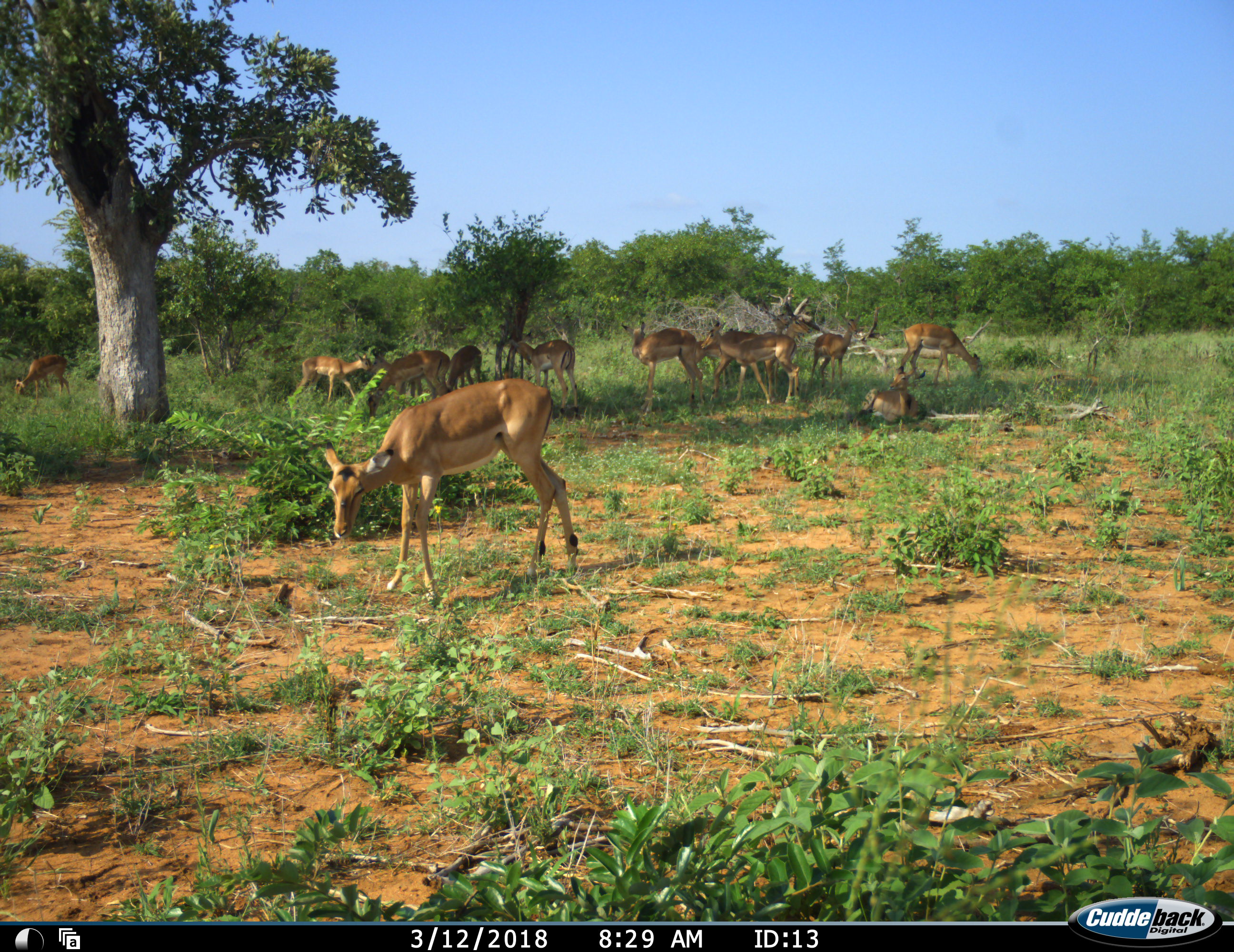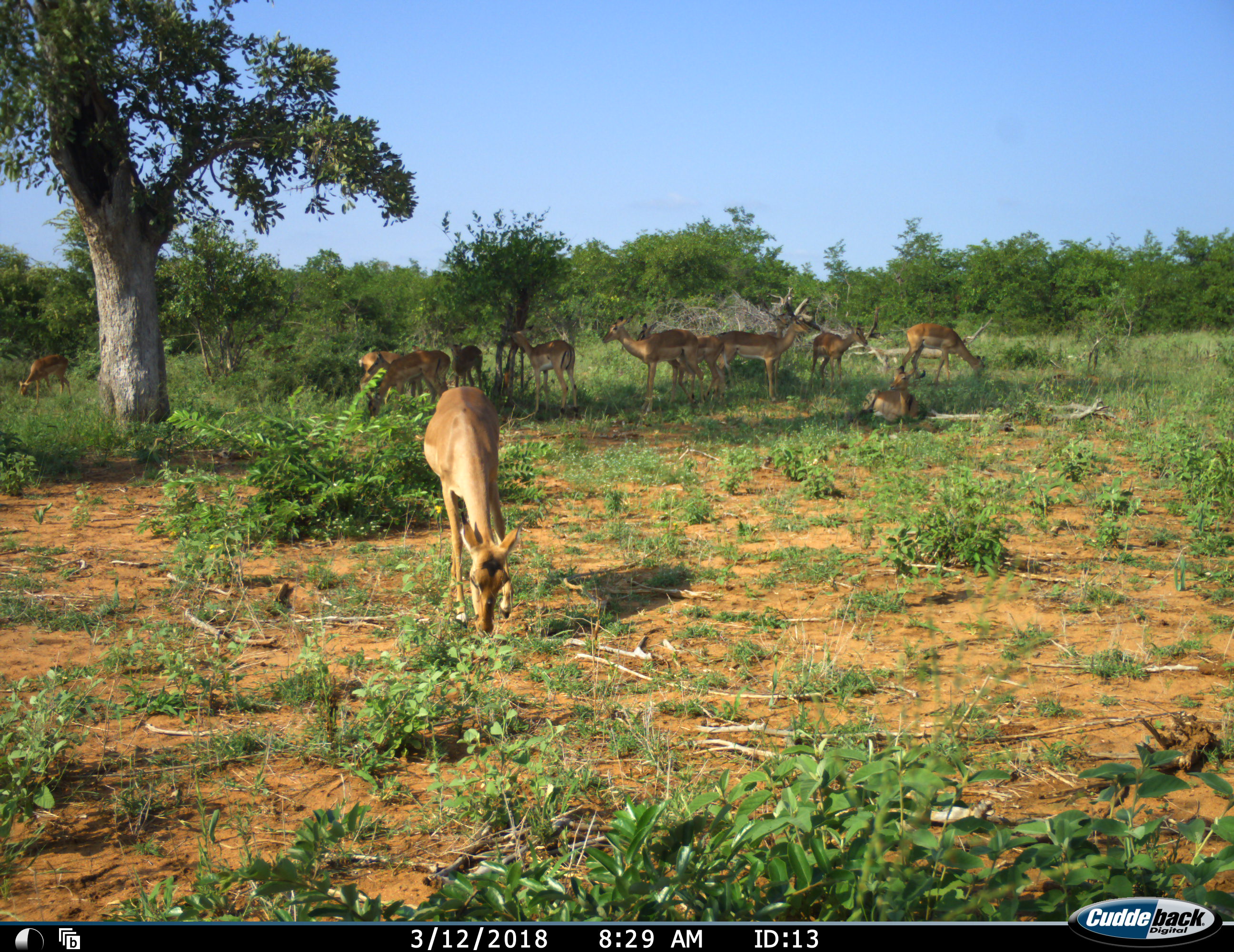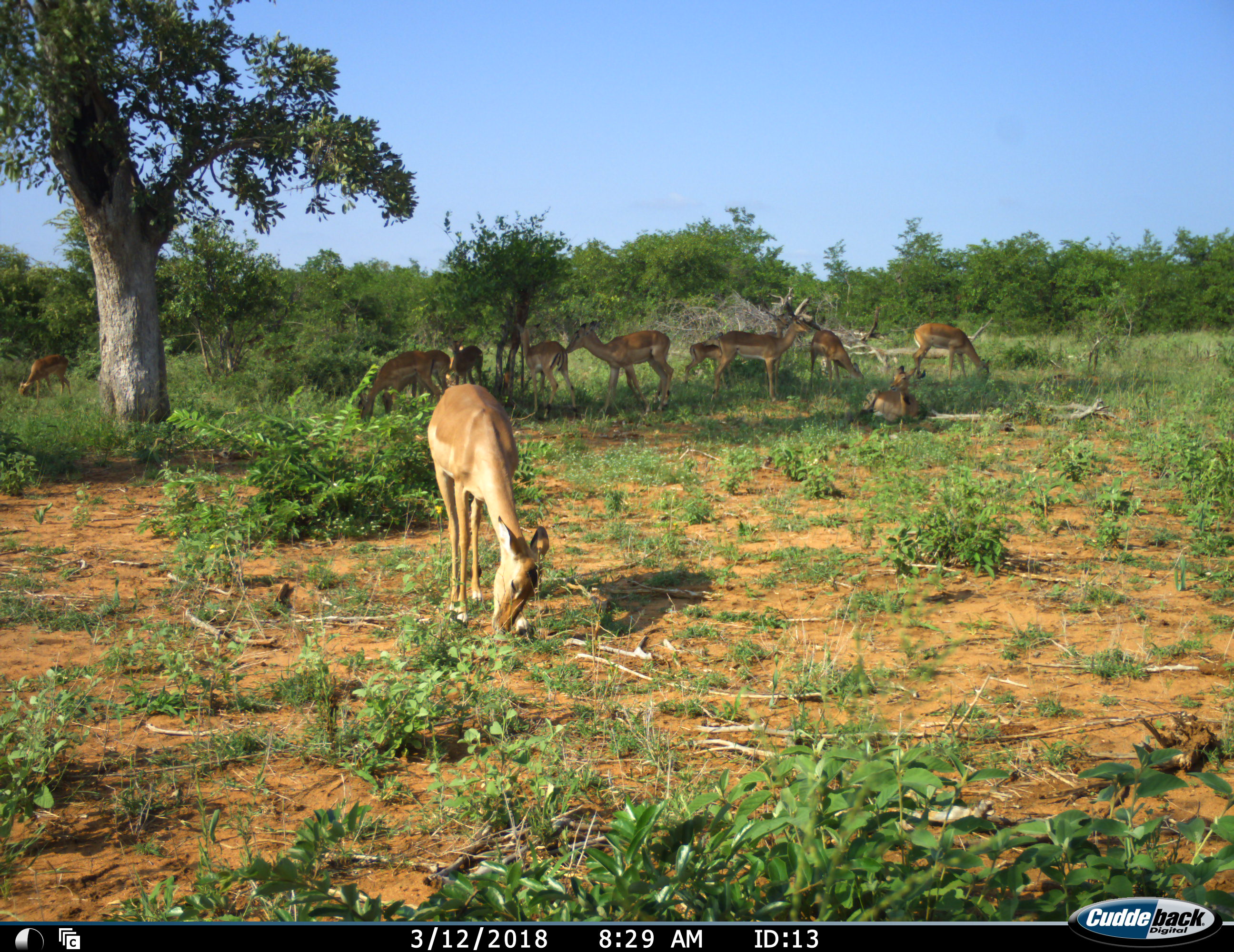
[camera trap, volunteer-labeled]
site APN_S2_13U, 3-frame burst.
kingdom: Animalia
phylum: Chordata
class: Mammalia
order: Artiodactyla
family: Bovidae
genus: Aepyceros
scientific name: Aepyceros melampus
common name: impala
Impala (Aepyceros melampus), count 11-50. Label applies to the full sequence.